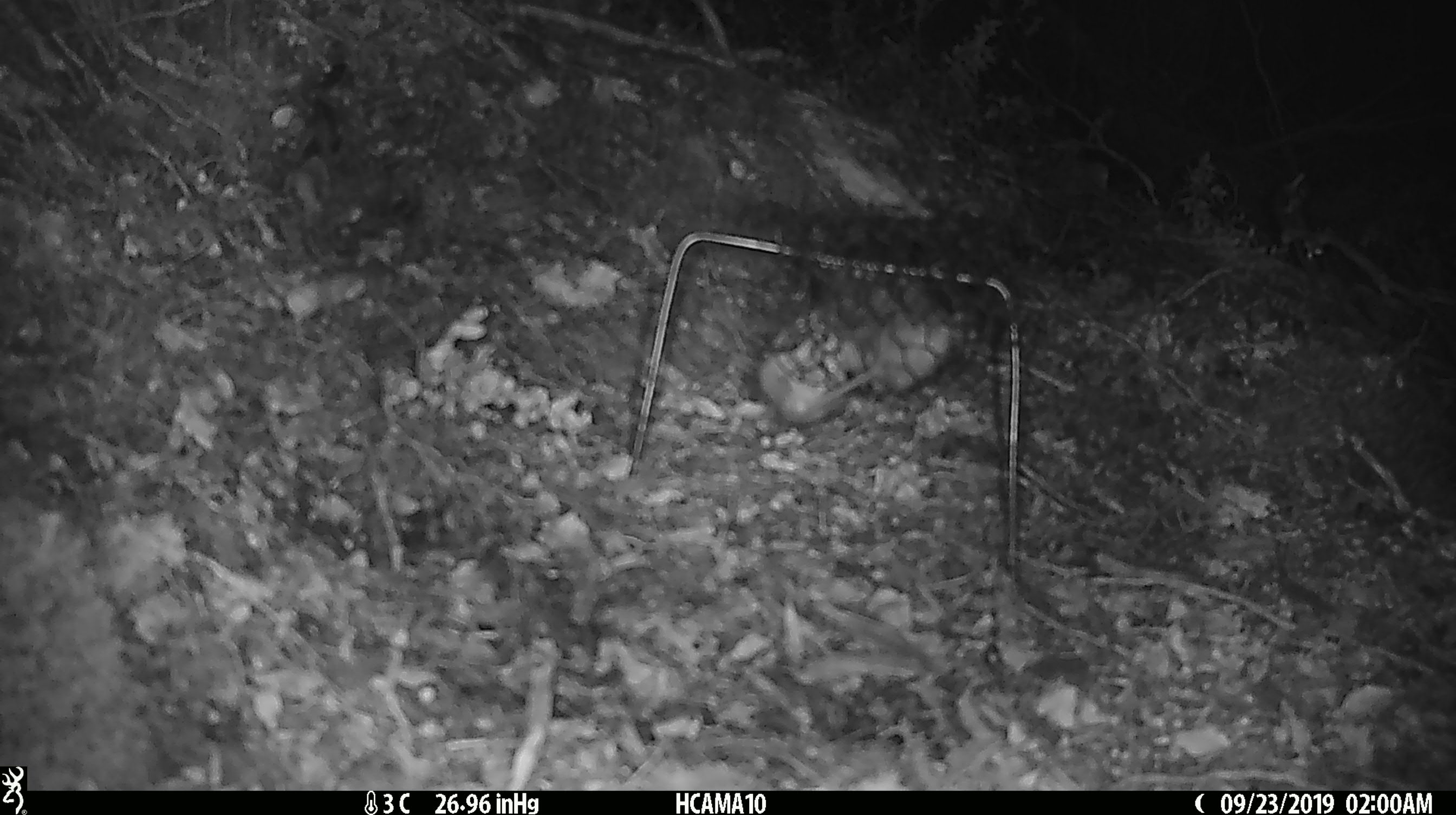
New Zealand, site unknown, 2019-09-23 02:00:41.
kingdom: Animalia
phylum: Chordata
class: Mammalia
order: Rodentia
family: Muridae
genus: Mus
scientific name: Mus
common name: mouse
Mouse (Mus).